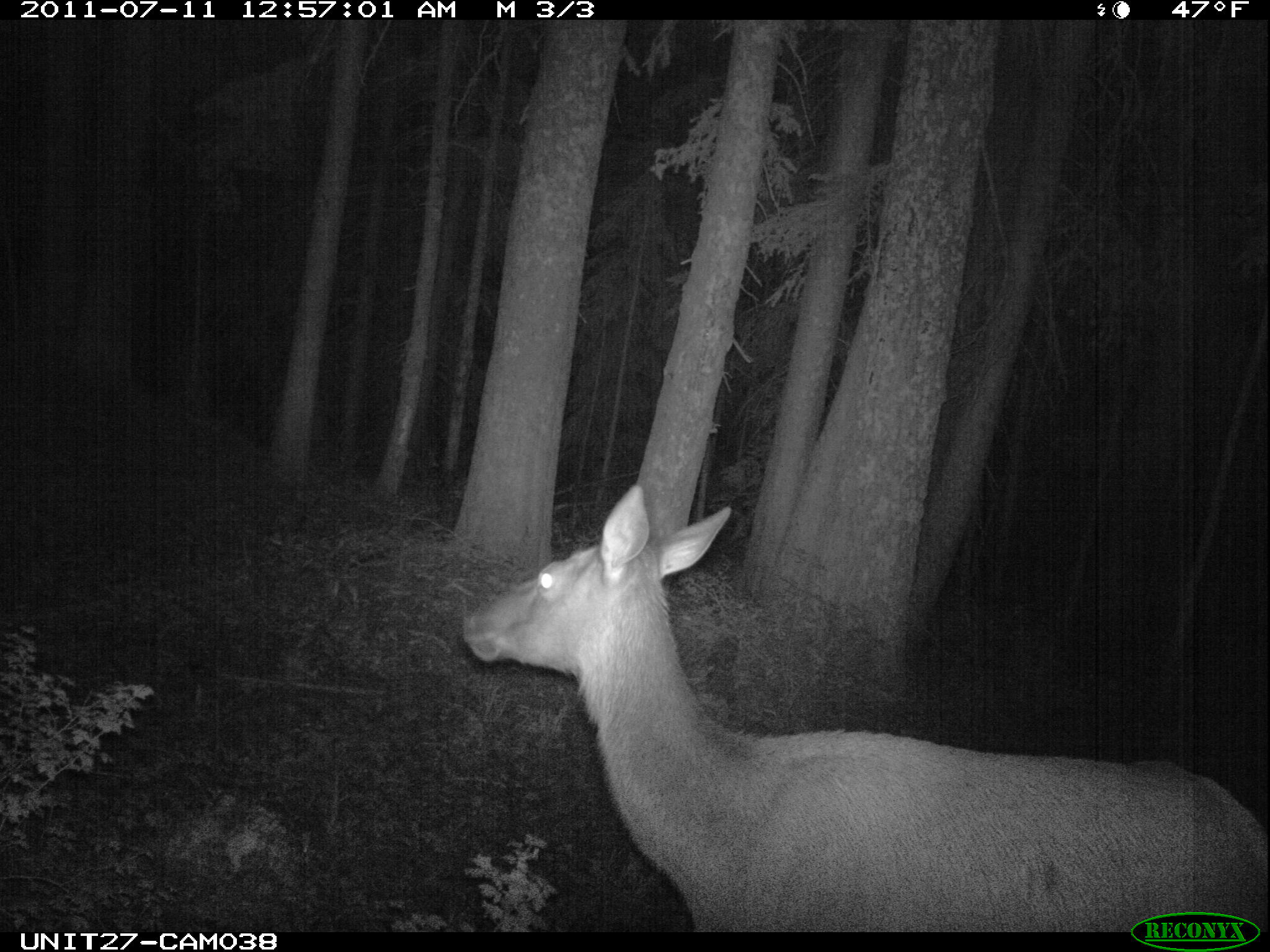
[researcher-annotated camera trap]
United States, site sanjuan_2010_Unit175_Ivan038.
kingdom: Animalia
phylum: Chordata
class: Mammalia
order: Artiodactyla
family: Cervidae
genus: Cervus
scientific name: Cervus elaphus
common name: red deer